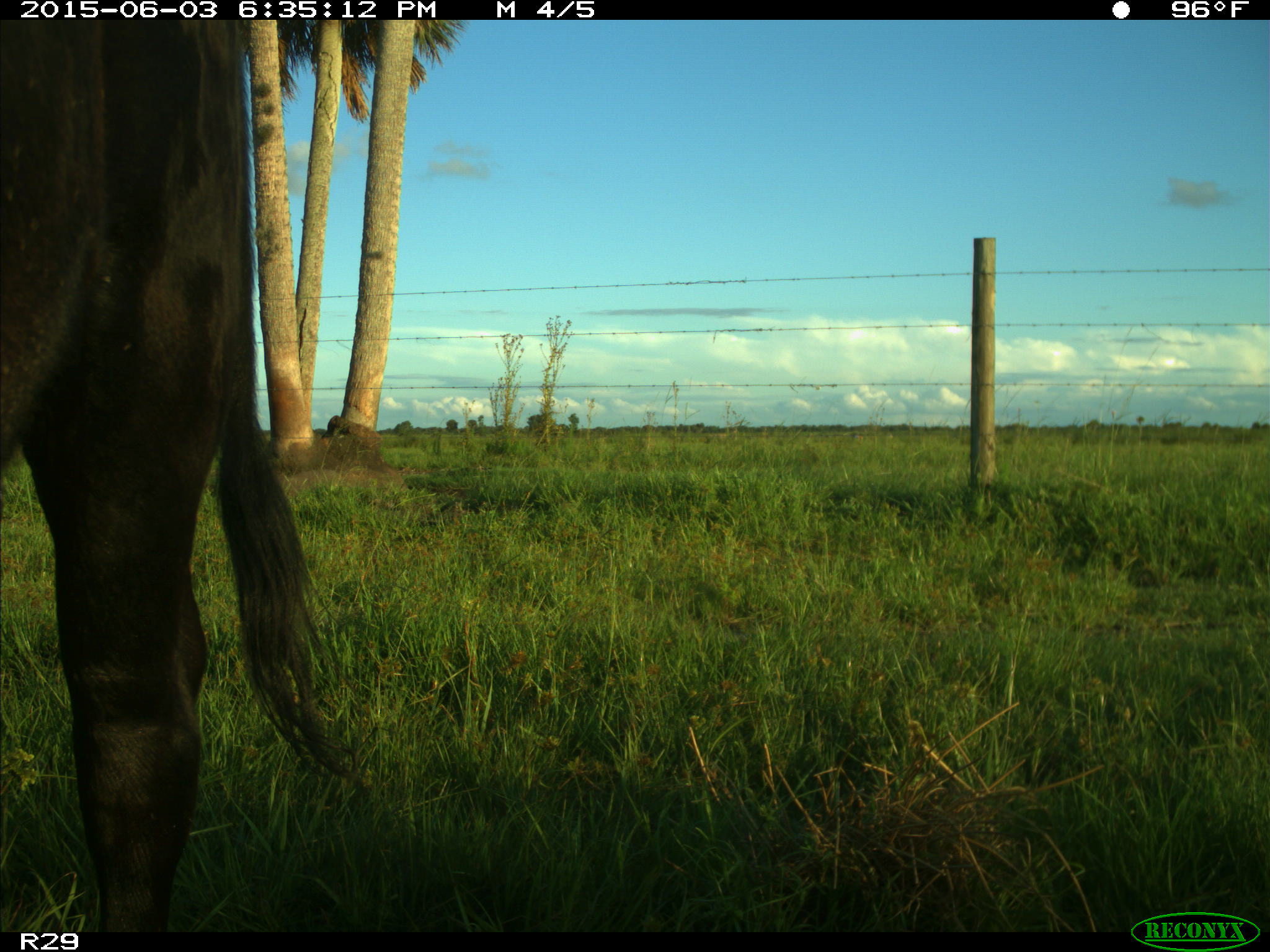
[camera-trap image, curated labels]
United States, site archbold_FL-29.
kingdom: Animalia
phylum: Chordata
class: Mammalia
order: Artiodactyla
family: Bovidae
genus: Bos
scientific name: Bos taurus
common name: domestic cow